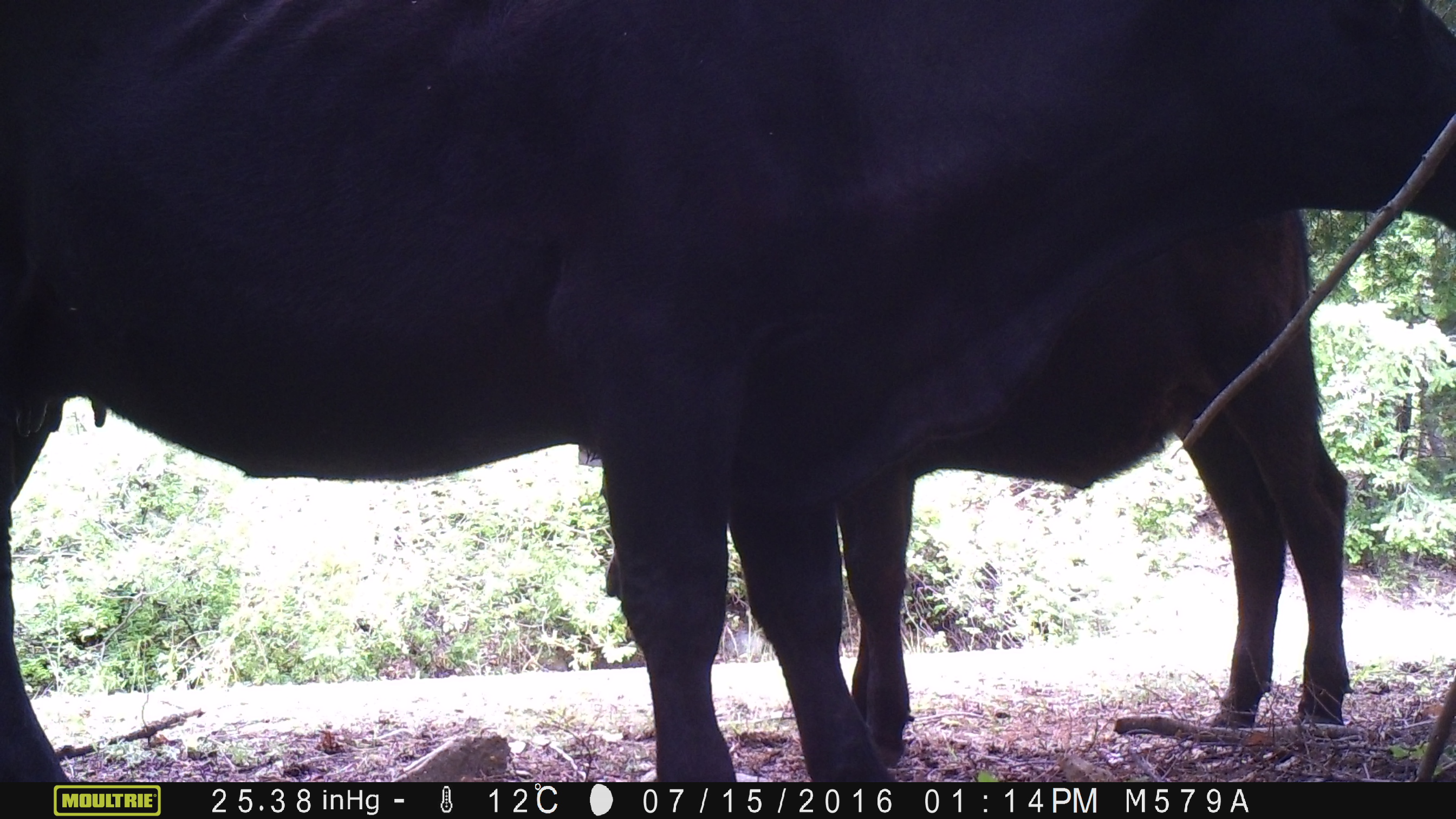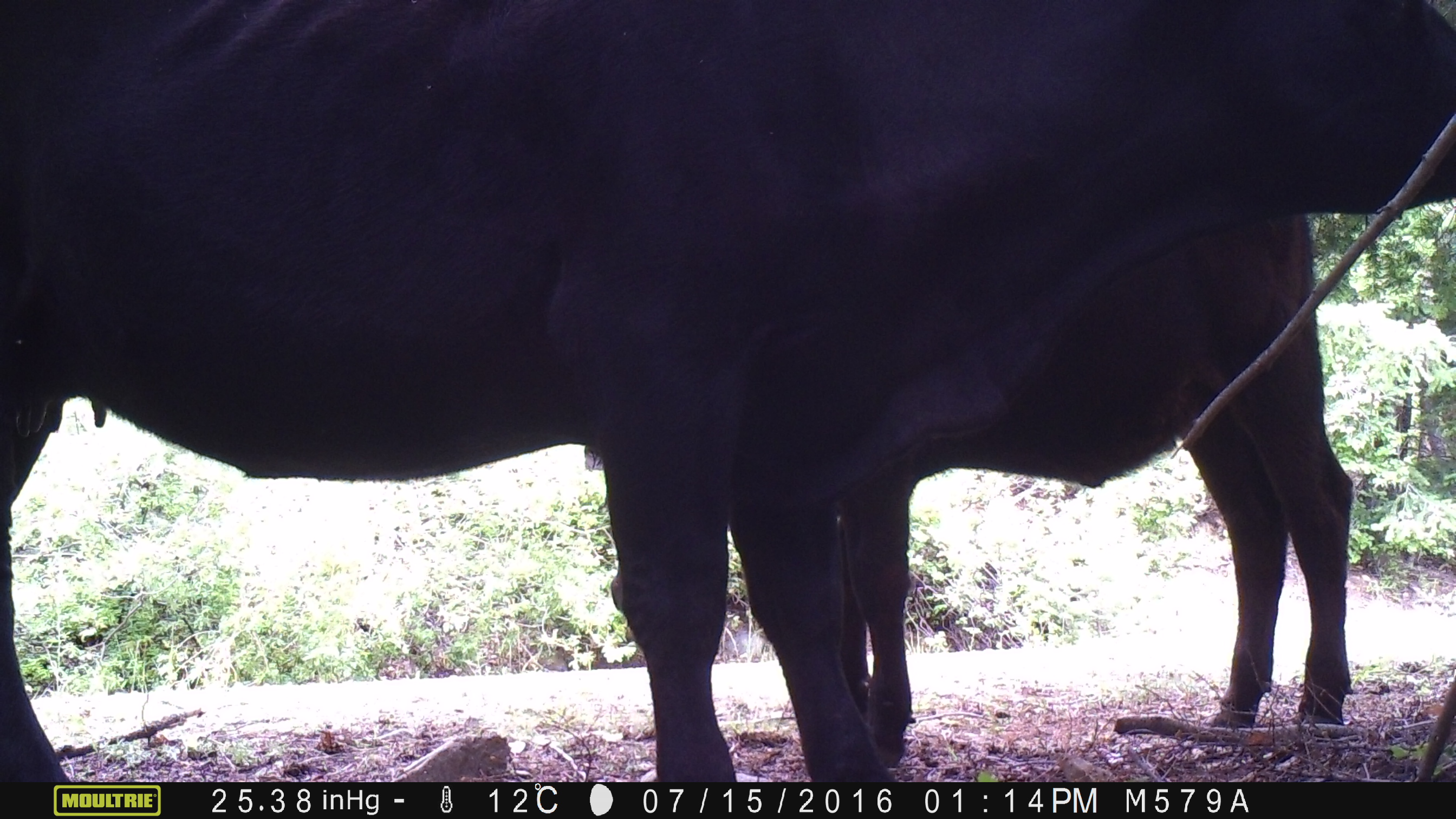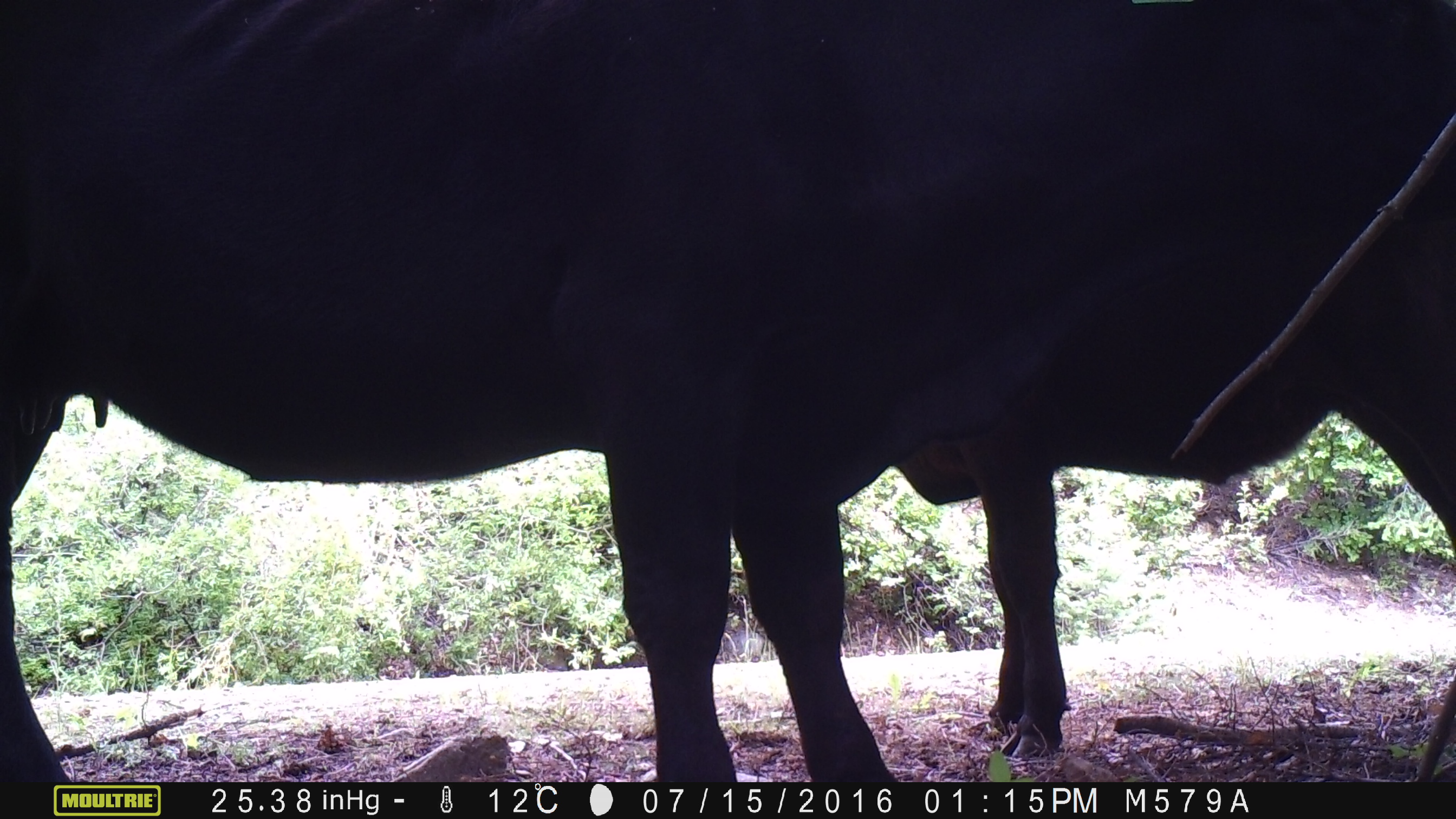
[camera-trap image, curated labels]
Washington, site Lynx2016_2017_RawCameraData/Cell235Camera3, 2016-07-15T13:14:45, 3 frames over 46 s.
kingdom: Animalia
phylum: Chordata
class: Mammalia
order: Artiodactyla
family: Bovidae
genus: Bos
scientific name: Bos taurus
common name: domestic cattle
Domestic cattle (Bos taurus). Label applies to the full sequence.